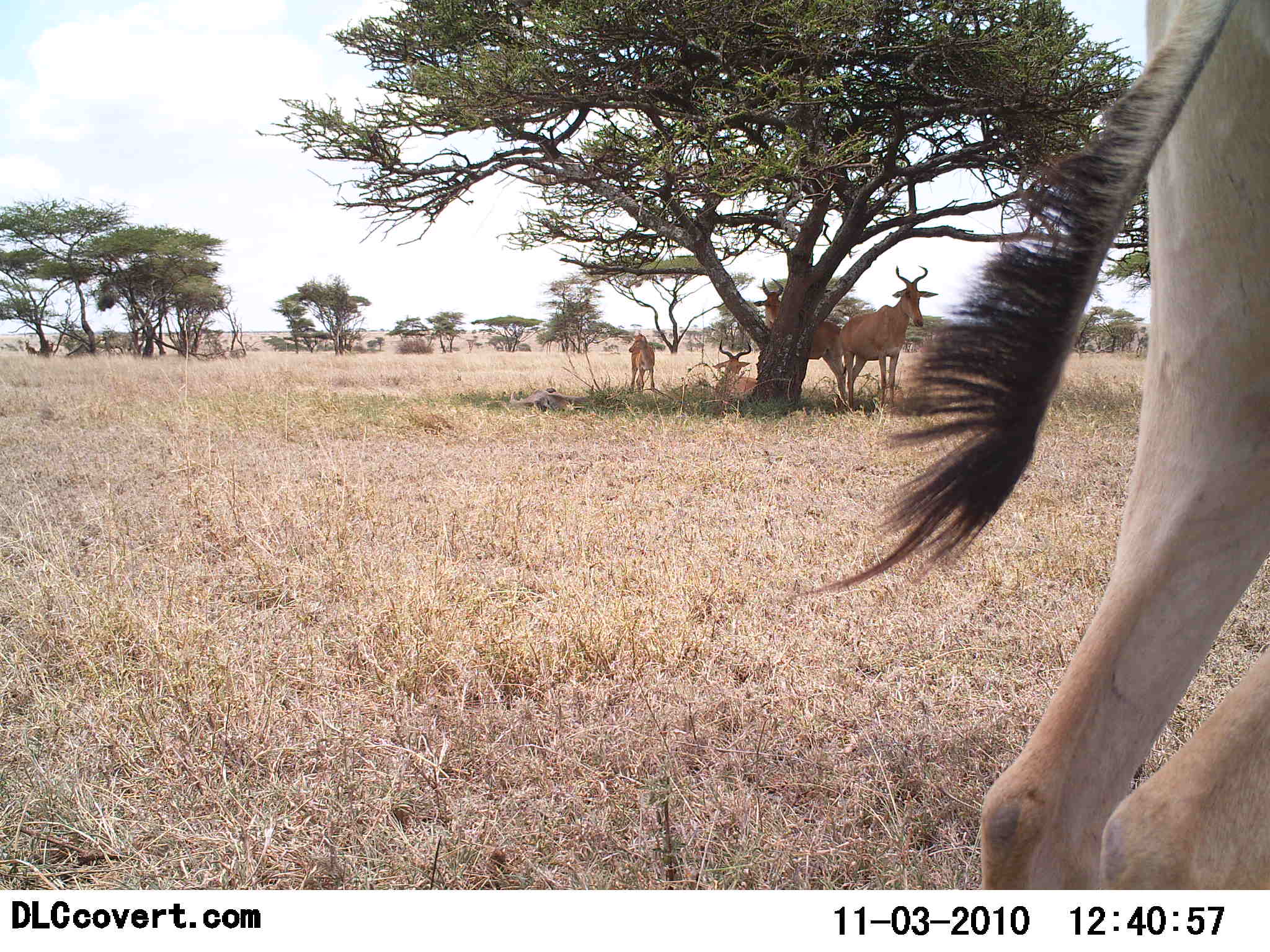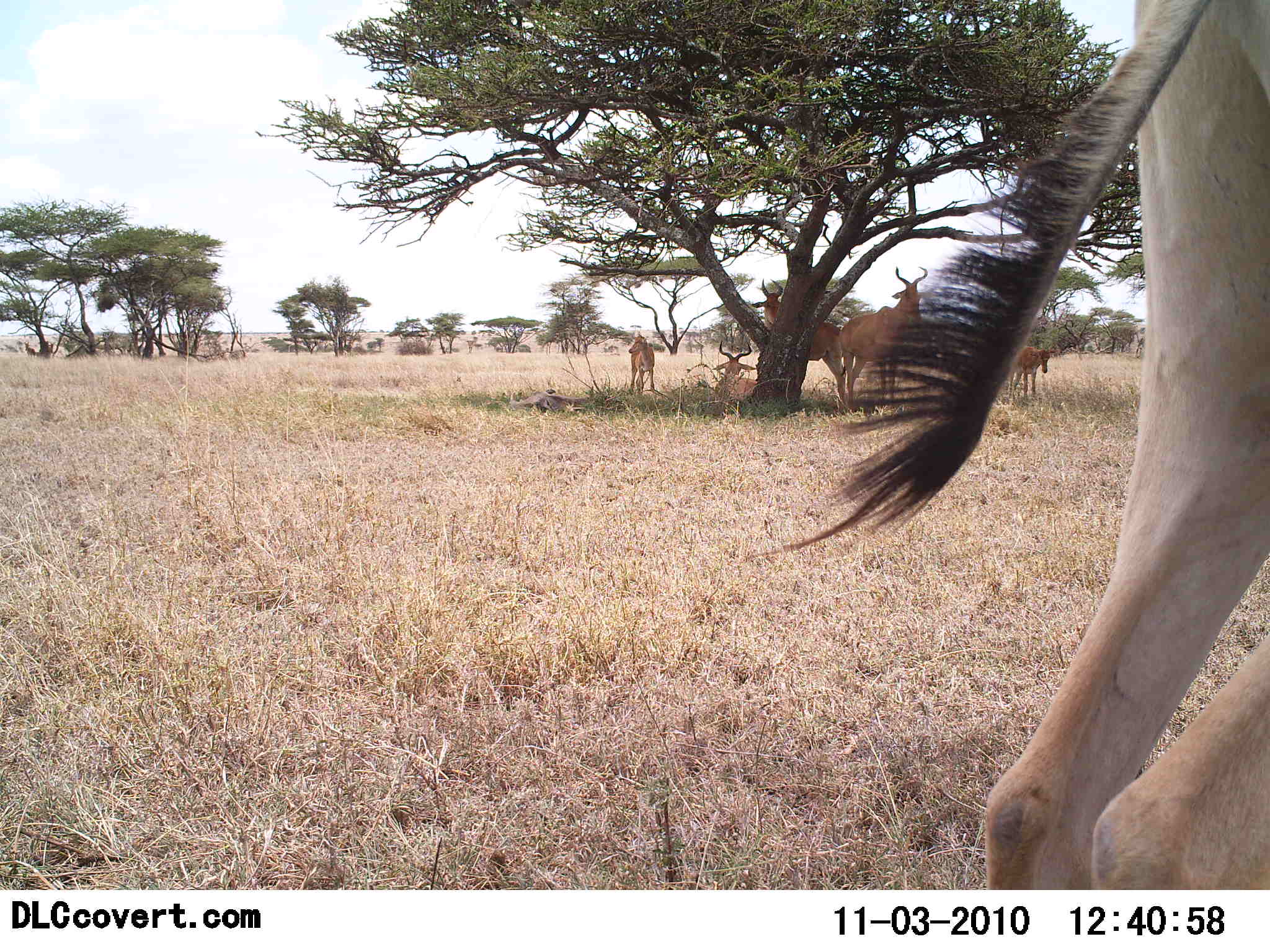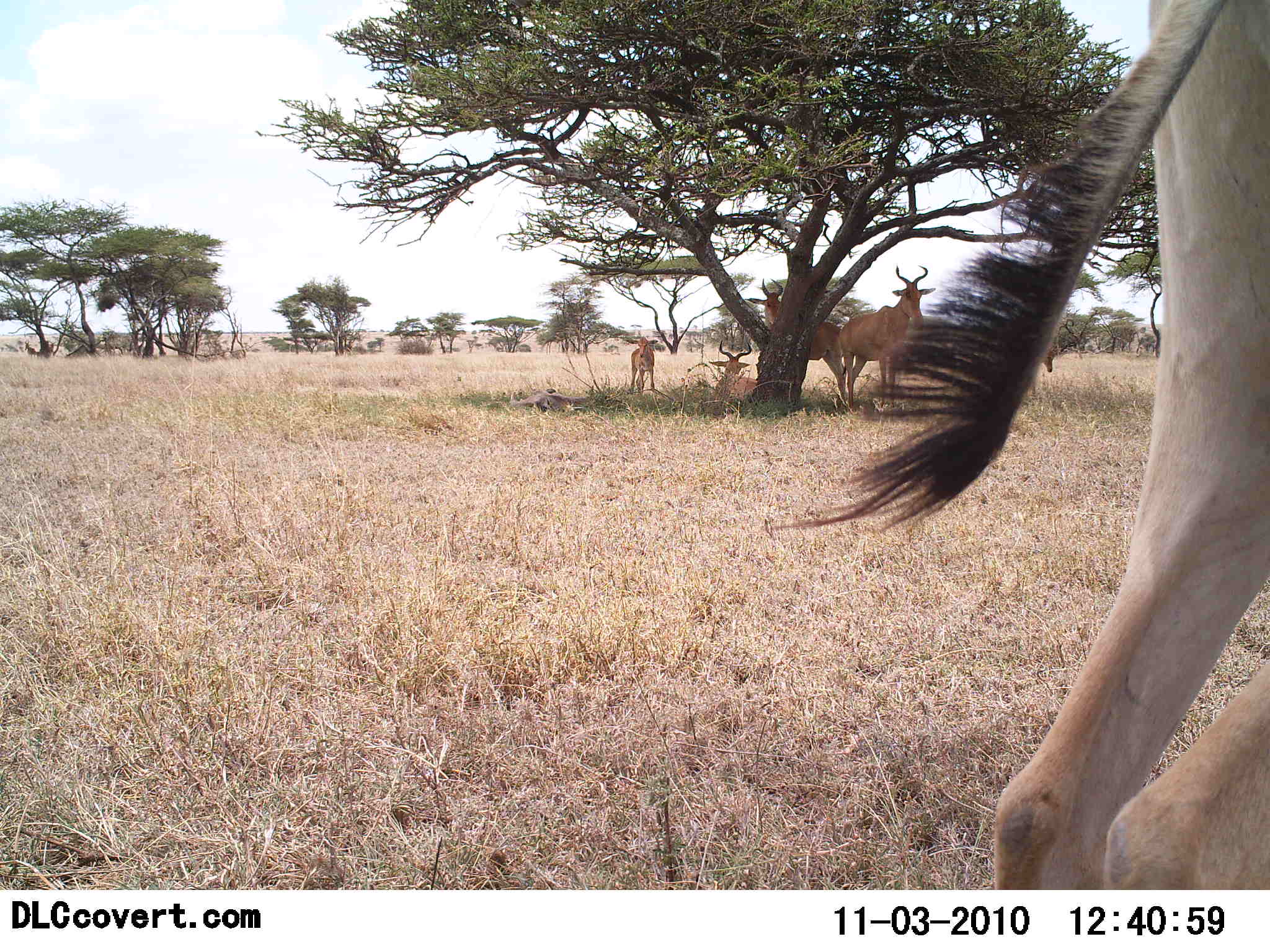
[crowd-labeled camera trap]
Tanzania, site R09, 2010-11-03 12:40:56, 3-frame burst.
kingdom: Animalia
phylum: Chordata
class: Mammalia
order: Artiodactyla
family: Bovidae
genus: Alcelaphus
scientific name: Alcelaphus buselaphus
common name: hartebeest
Hartebeest (Alcelaphus buselaphus), count 6. Behavior (volunteer vote fractions): standing 71%, resting 93%, moving 29%, interacting 0%. Young present (vote fraction): 21%. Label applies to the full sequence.